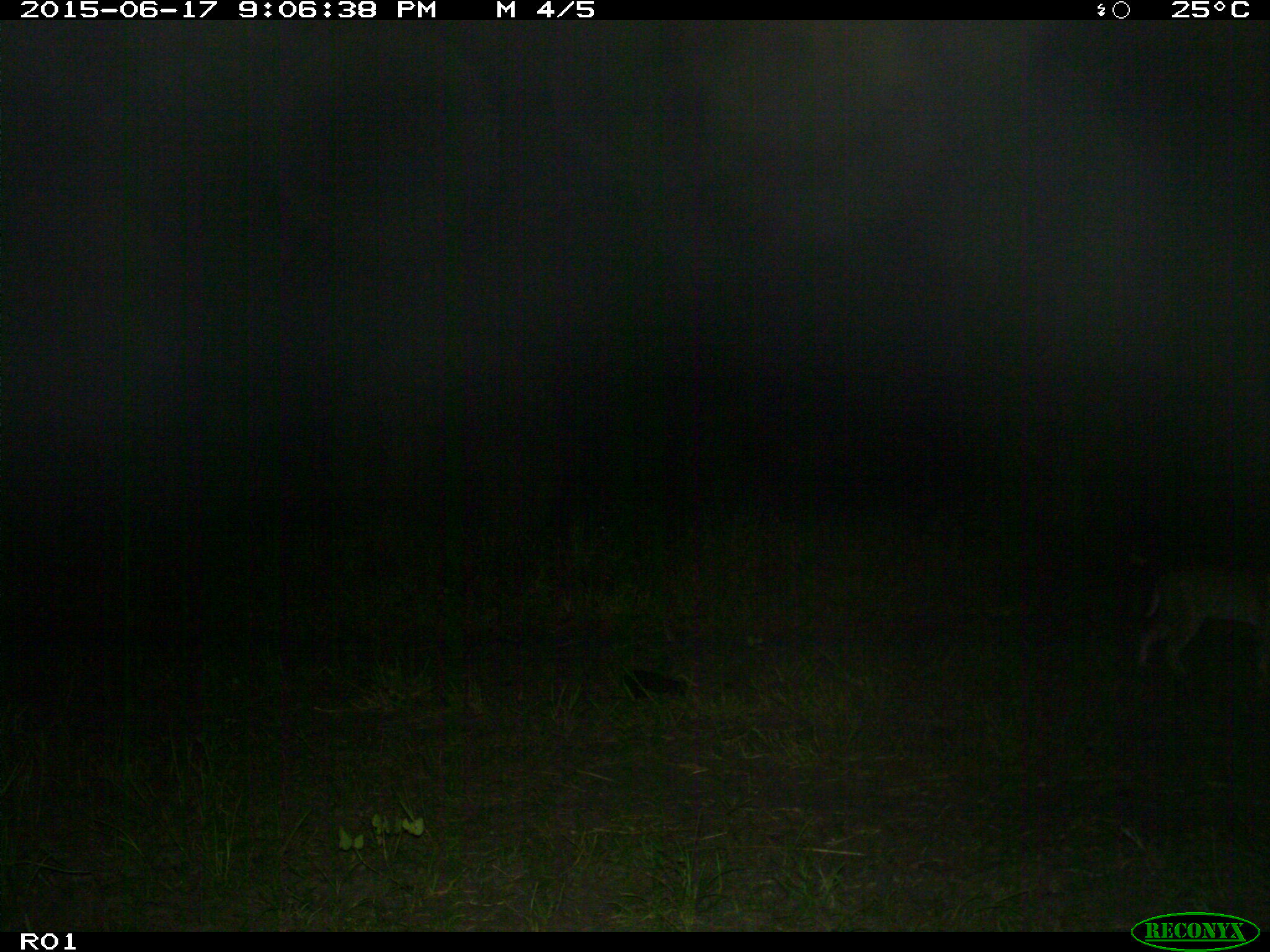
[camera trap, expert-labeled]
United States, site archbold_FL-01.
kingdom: Animalia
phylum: Chordata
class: Mammalia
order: Carnivora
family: Felidae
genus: Lynx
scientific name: Lynx rufus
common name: bobcat